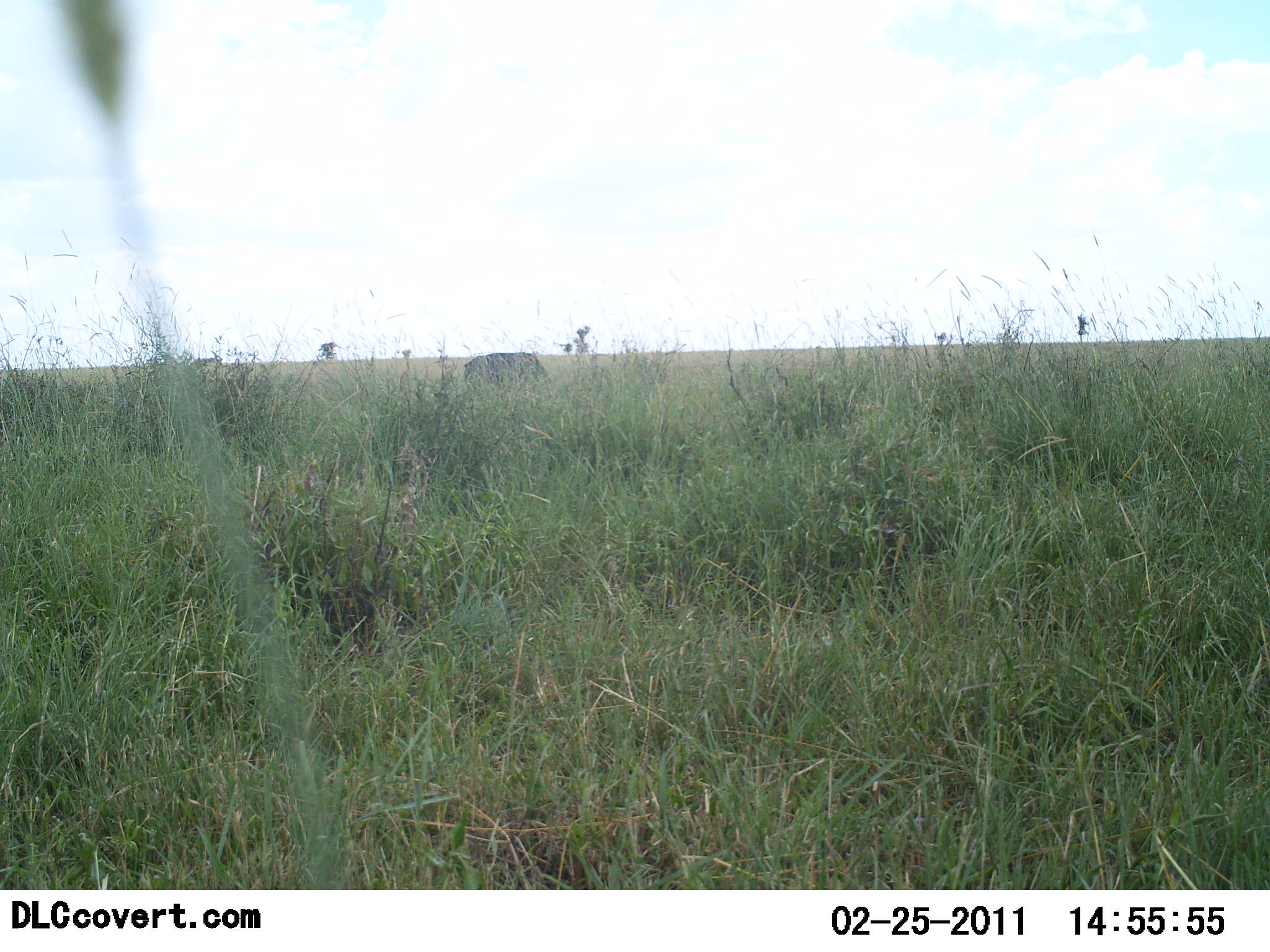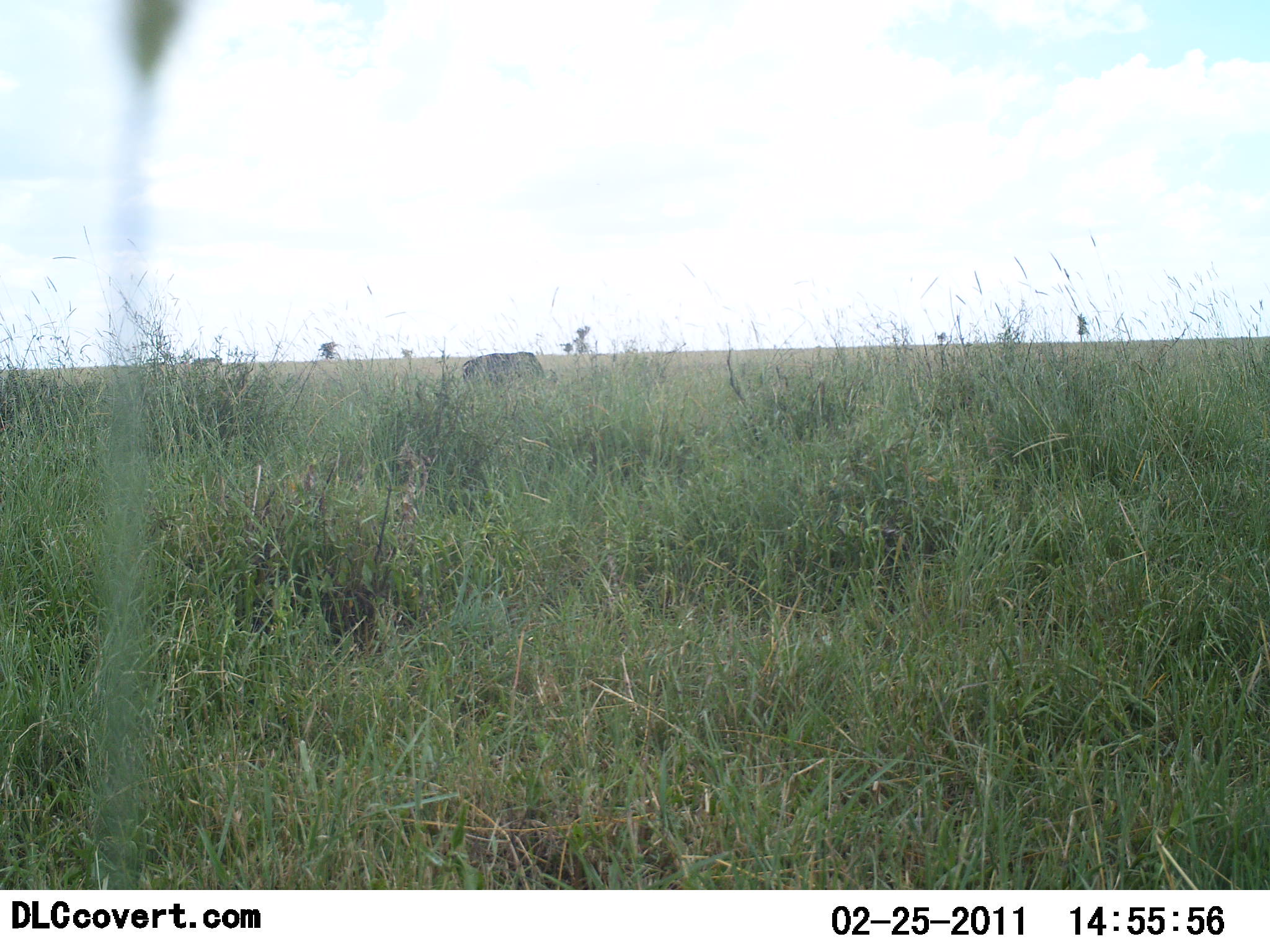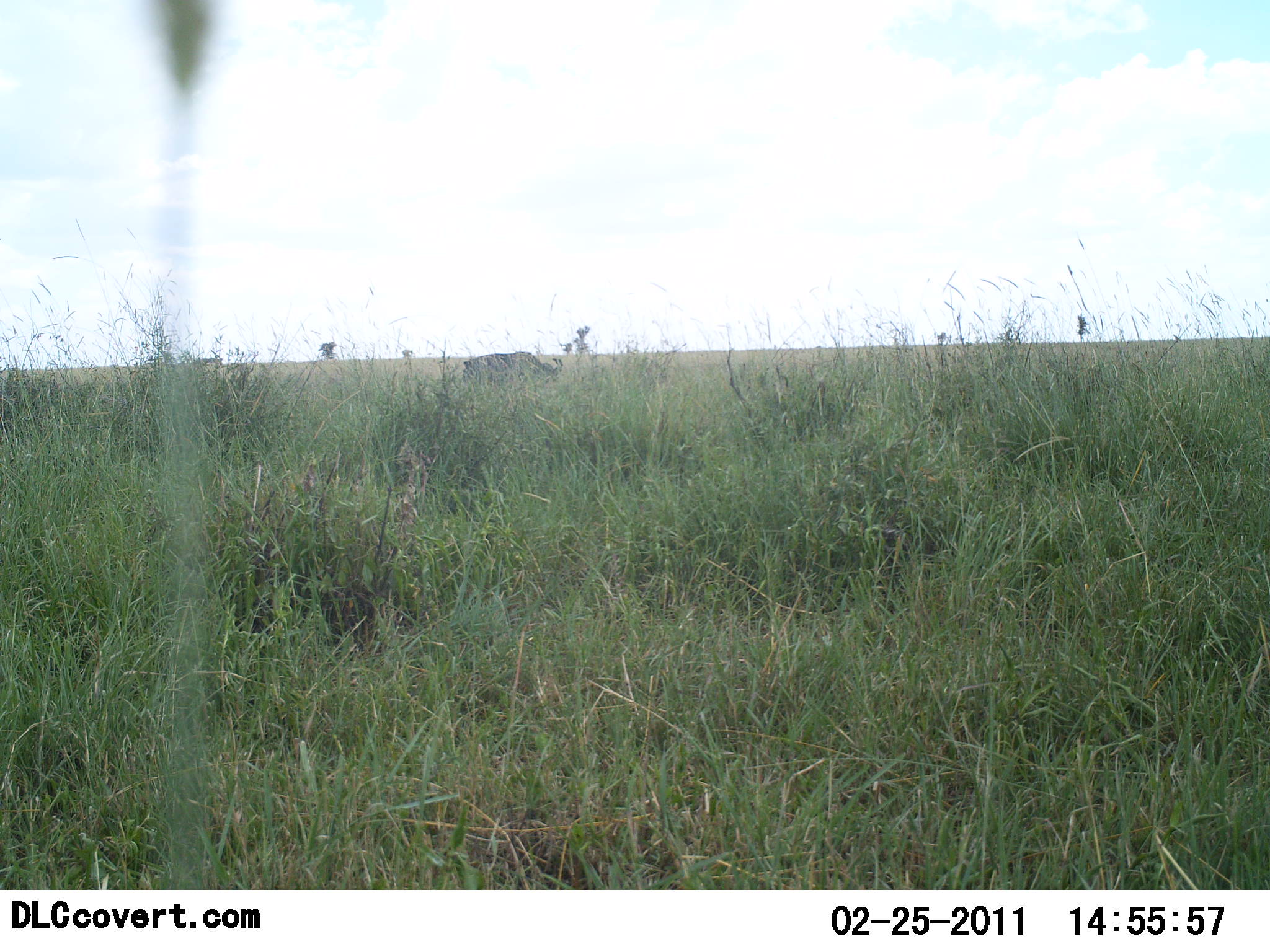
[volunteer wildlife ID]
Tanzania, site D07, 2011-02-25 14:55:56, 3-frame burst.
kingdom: Animalia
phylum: Chordata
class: Mammalia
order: Artiodactyla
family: Bovidae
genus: Connochaetes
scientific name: Connochaetes taurinus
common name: blue wildebeest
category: wildebeest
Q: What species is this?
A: Wildebeest (blue wildebeest) (Connochaetes taurinus).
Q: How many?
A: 1.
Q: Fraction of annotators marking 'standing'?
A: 0%.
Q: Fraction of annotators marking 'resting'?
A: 0%.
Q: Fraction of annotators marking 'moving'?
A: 0%.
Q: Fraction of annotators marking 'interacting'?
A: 0%.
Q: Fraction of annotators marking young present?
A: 0%.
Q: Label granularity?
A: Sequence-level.